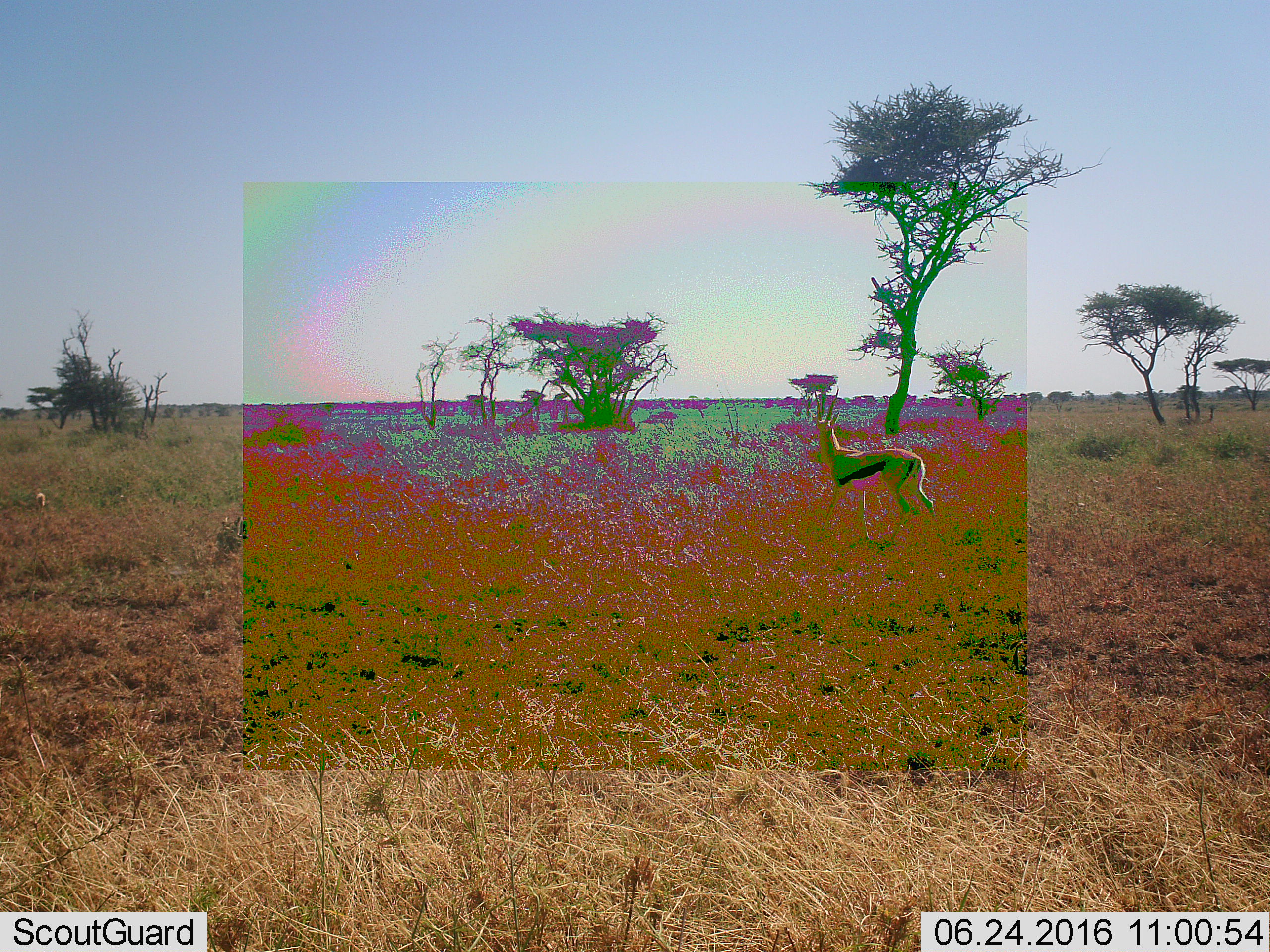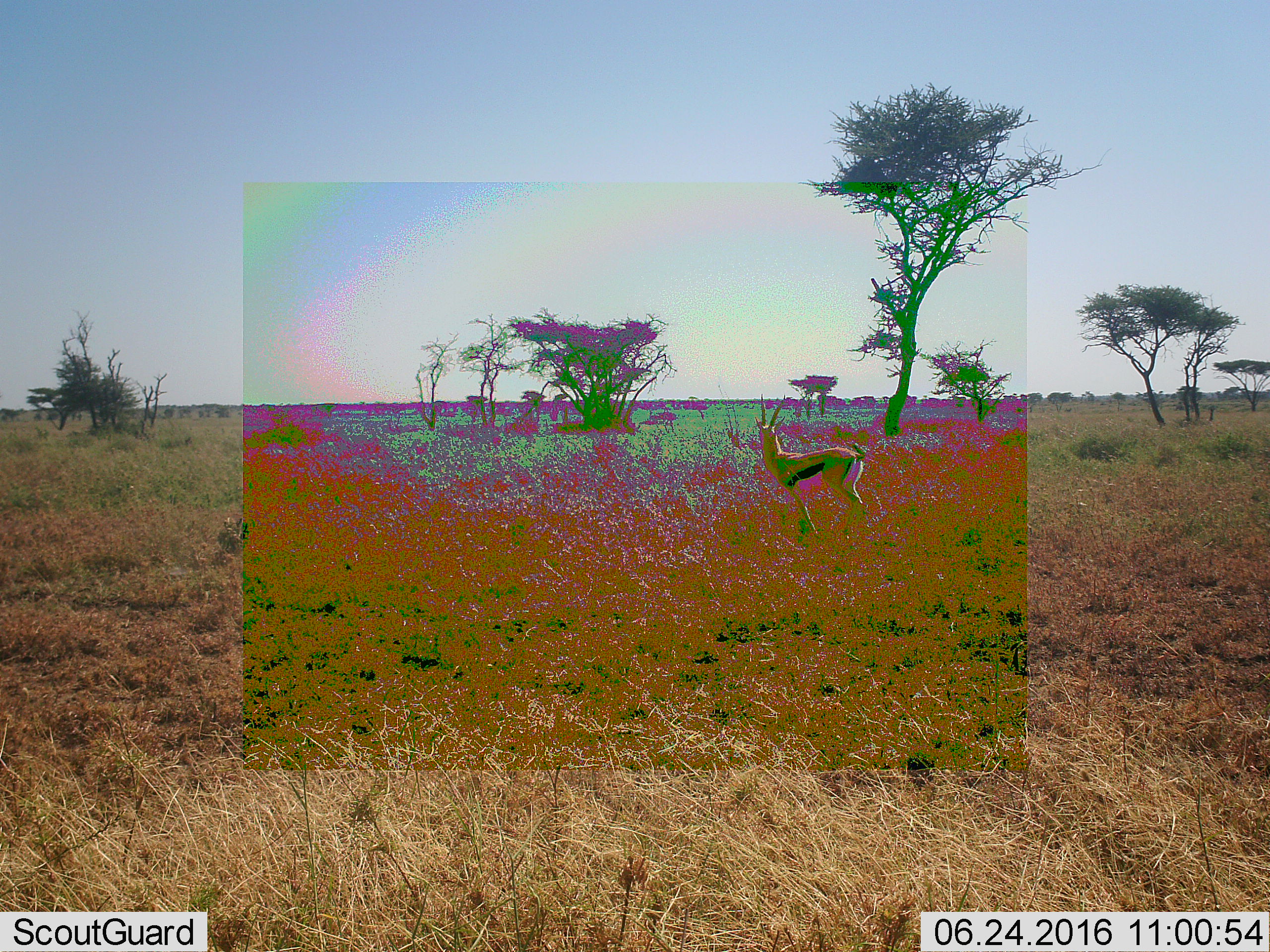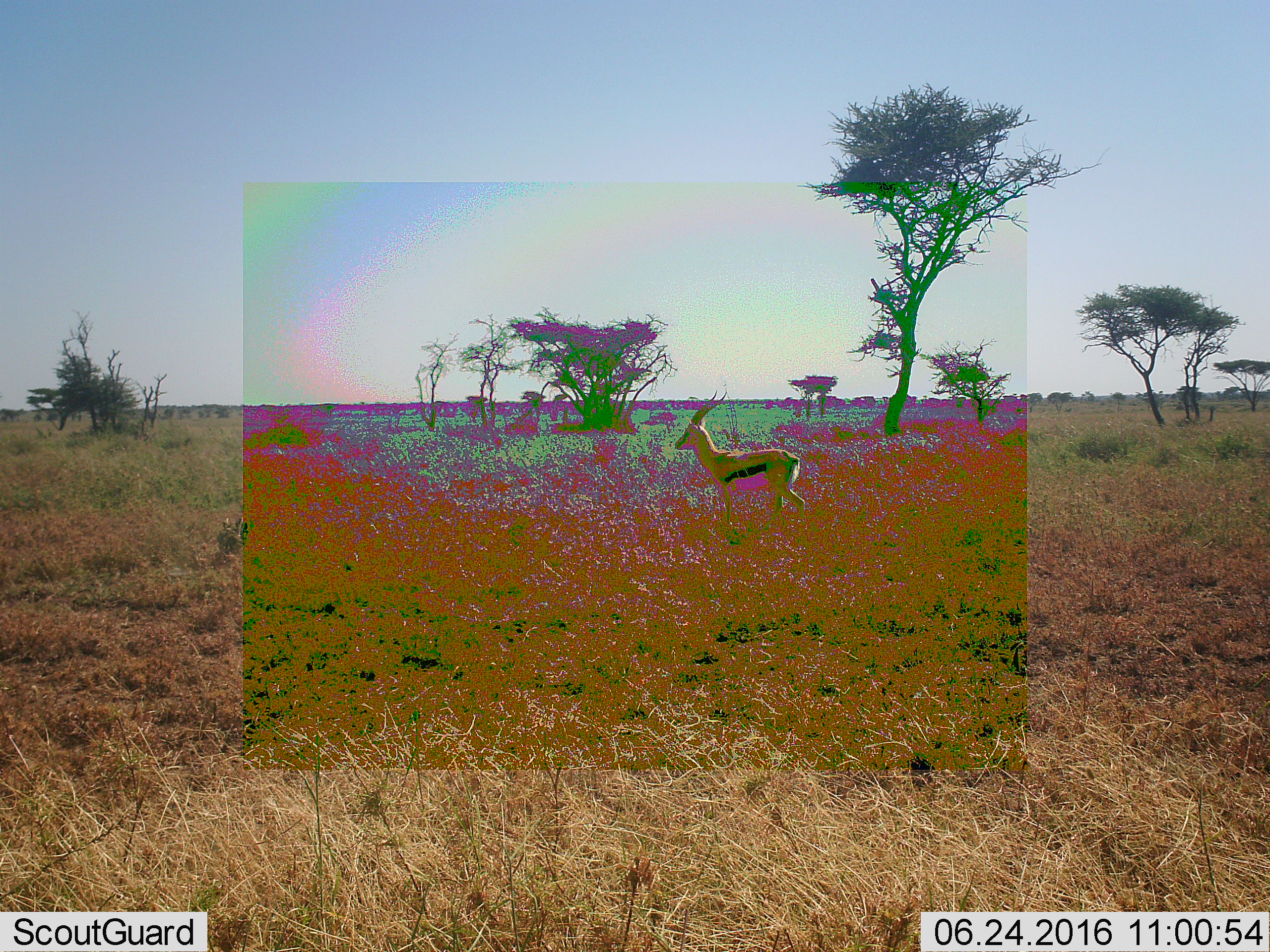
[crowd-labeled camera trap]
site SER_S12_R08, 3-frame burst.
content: unidentified animal